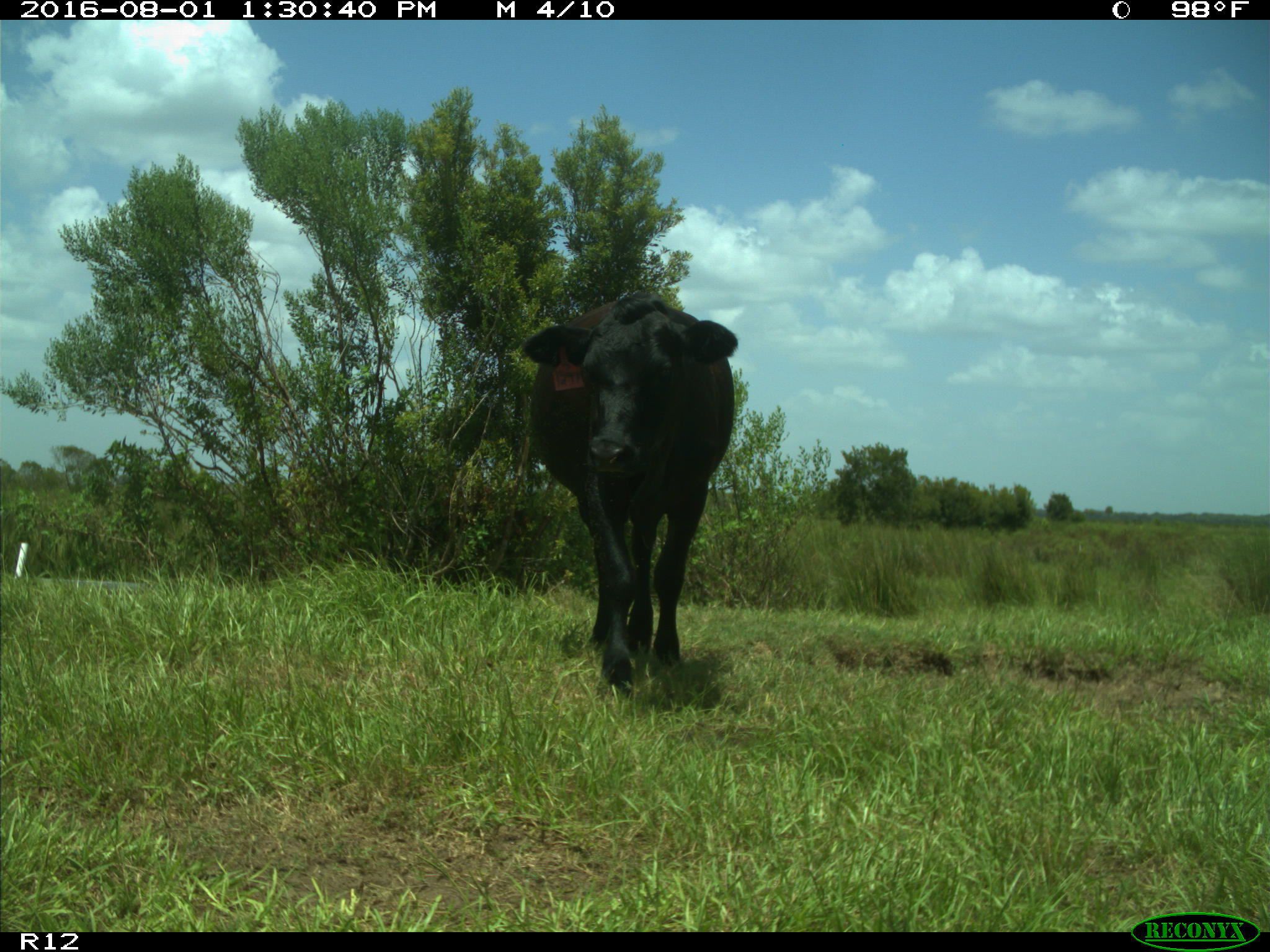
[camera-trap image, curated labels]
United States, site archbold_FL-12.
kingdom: Animalia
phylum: Chordata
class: Mammalia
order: Artiodactyla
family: Bovidae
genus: Bos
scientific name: Bos taurus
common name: domestic cow